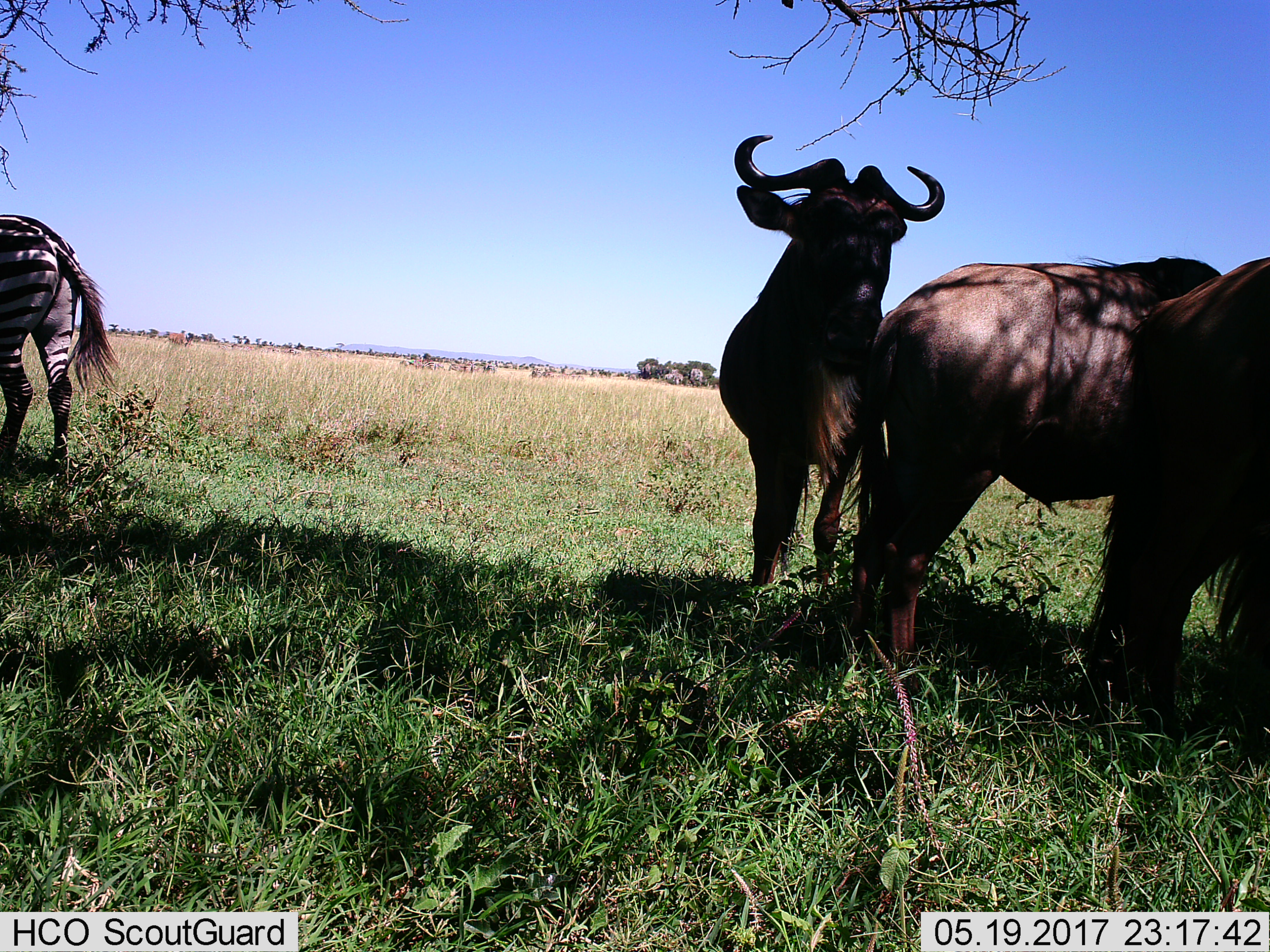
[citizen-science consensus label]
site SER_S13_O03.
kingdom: Animalia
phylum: Chordata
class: Mammalia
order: Artiodactyla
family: Bovidae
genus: Connochaetes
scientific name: Connochaetes taurinus taurinus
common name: blue wildebeest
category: wildebeestblue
Wildebeestblue (blue wildebeest) (Connochaetes taurinus taurinus), count 3. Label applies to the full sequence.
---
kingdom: Animalia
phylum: Chordata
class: Mammalia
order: Perissodactyla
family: Equidae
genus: Equus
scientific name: Equus quagga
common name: plains zebra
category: zebraplains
Zebraplains (plains zebra) (Equus quagga), count 1. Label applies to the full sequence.